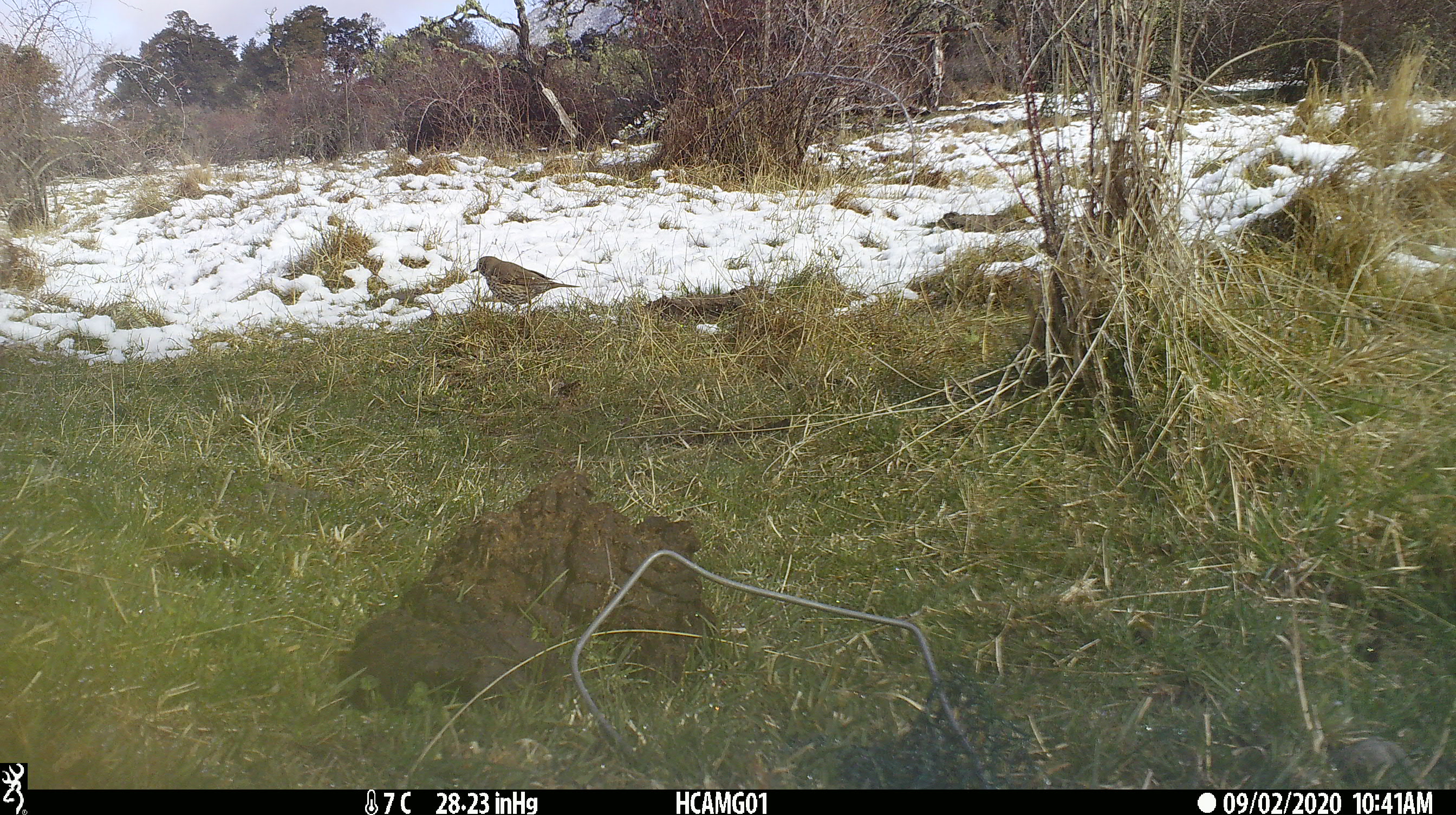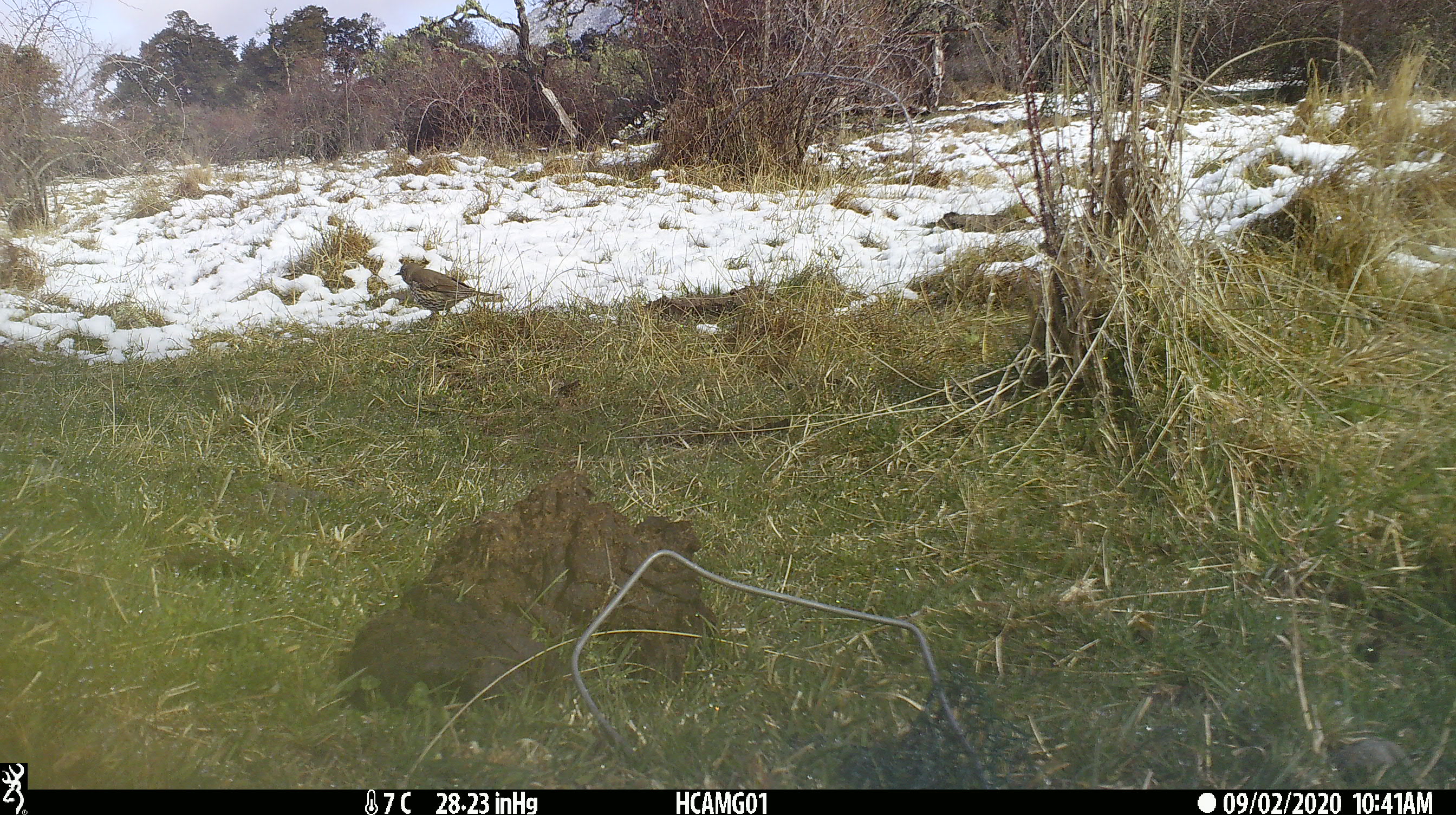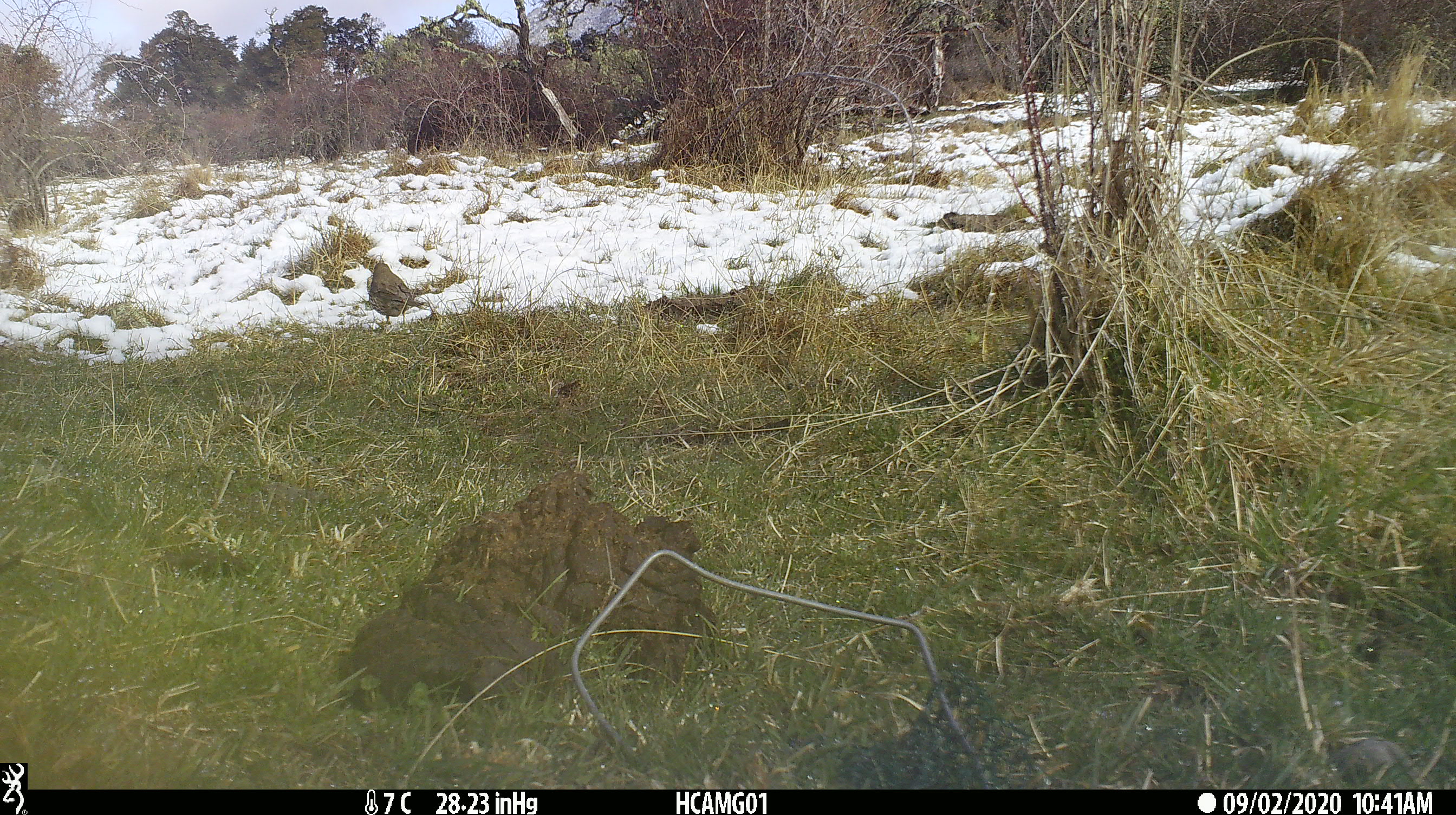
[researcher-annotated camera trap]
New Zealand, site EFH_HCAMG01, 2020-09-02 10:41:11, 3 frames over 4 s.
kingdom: Animalia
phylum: Chordata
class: Aves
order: Passeriformes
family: Turdidae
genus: Turdus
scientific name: Turdus philomelos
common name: song thrush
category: thrush